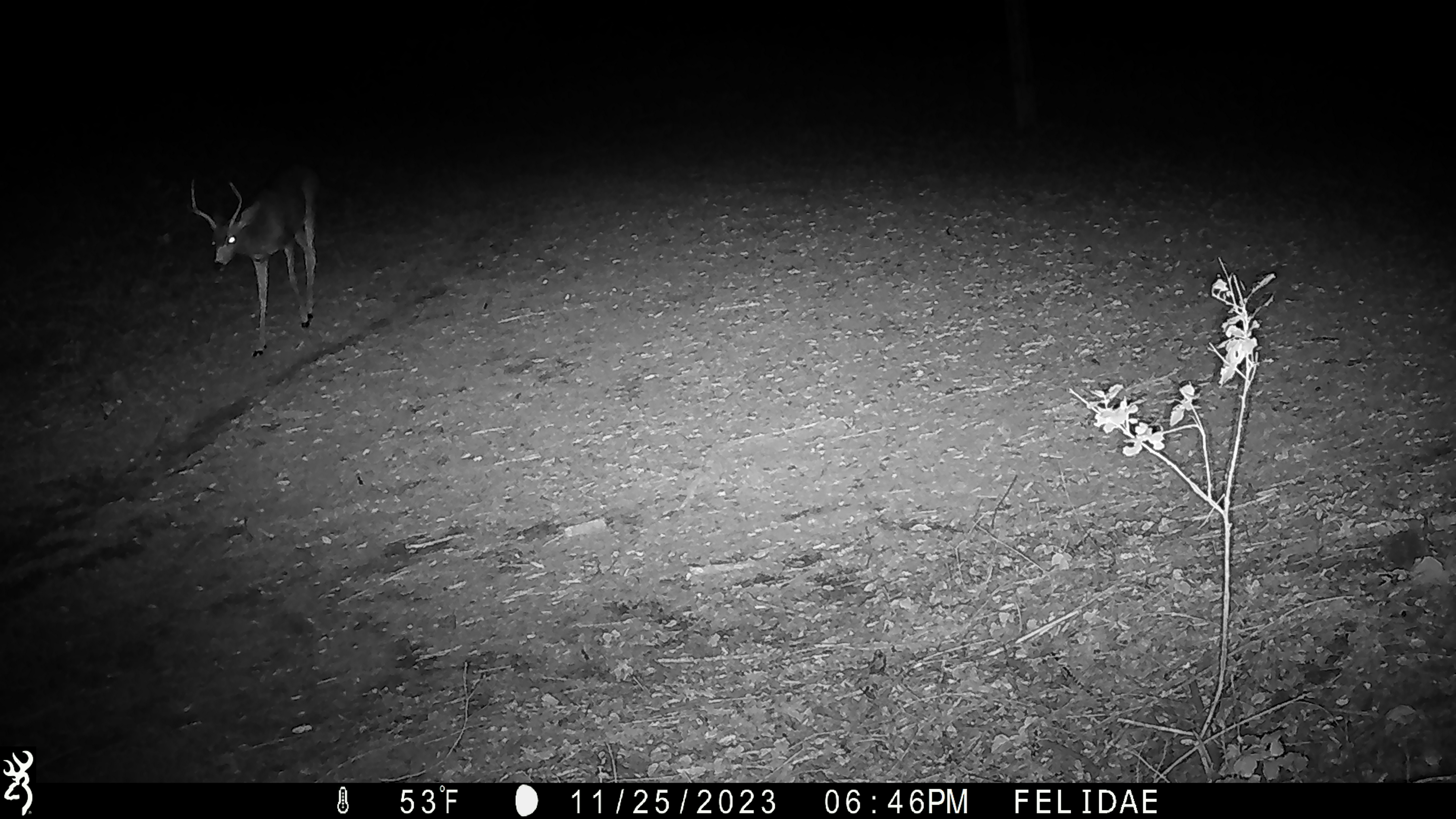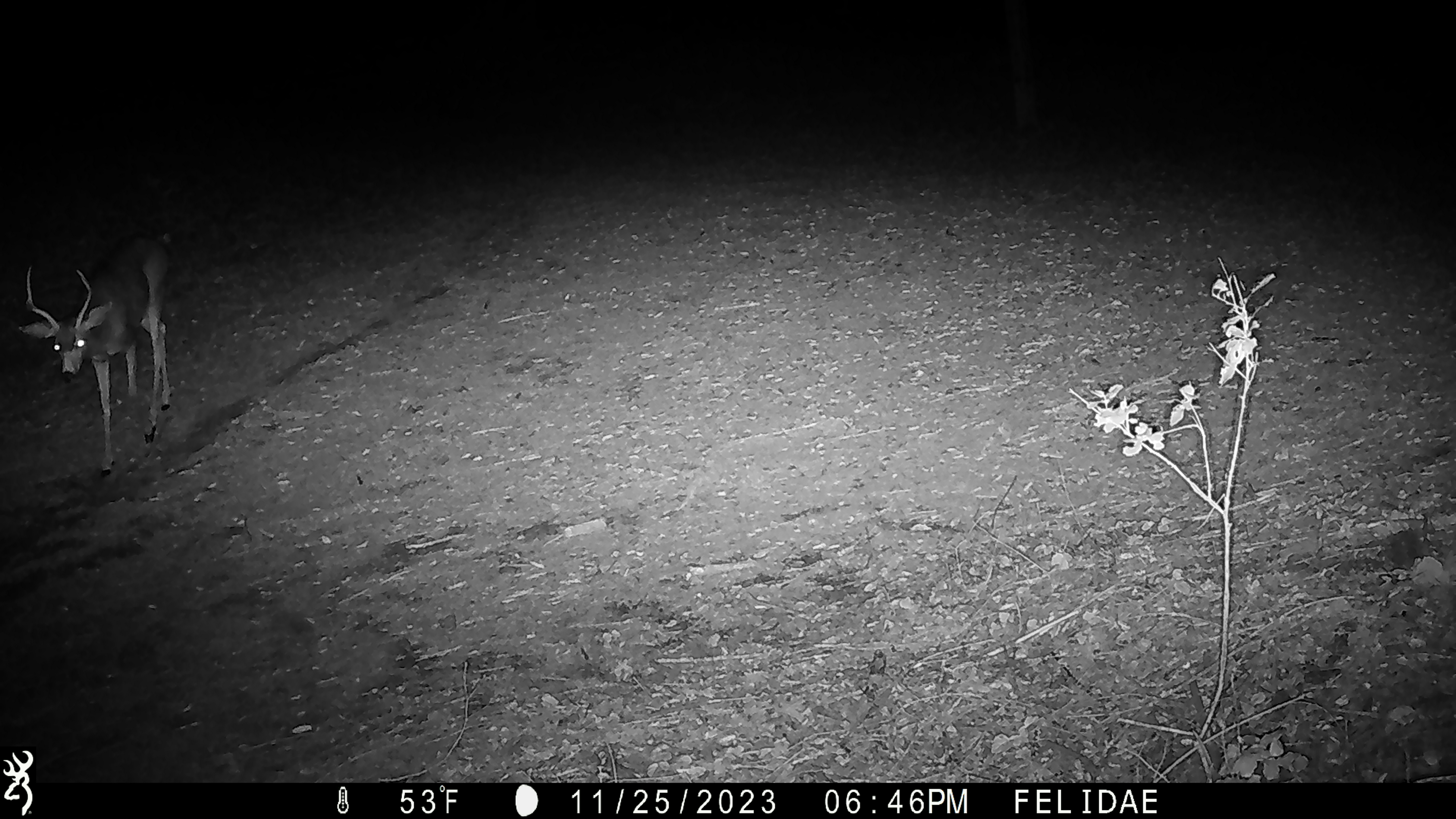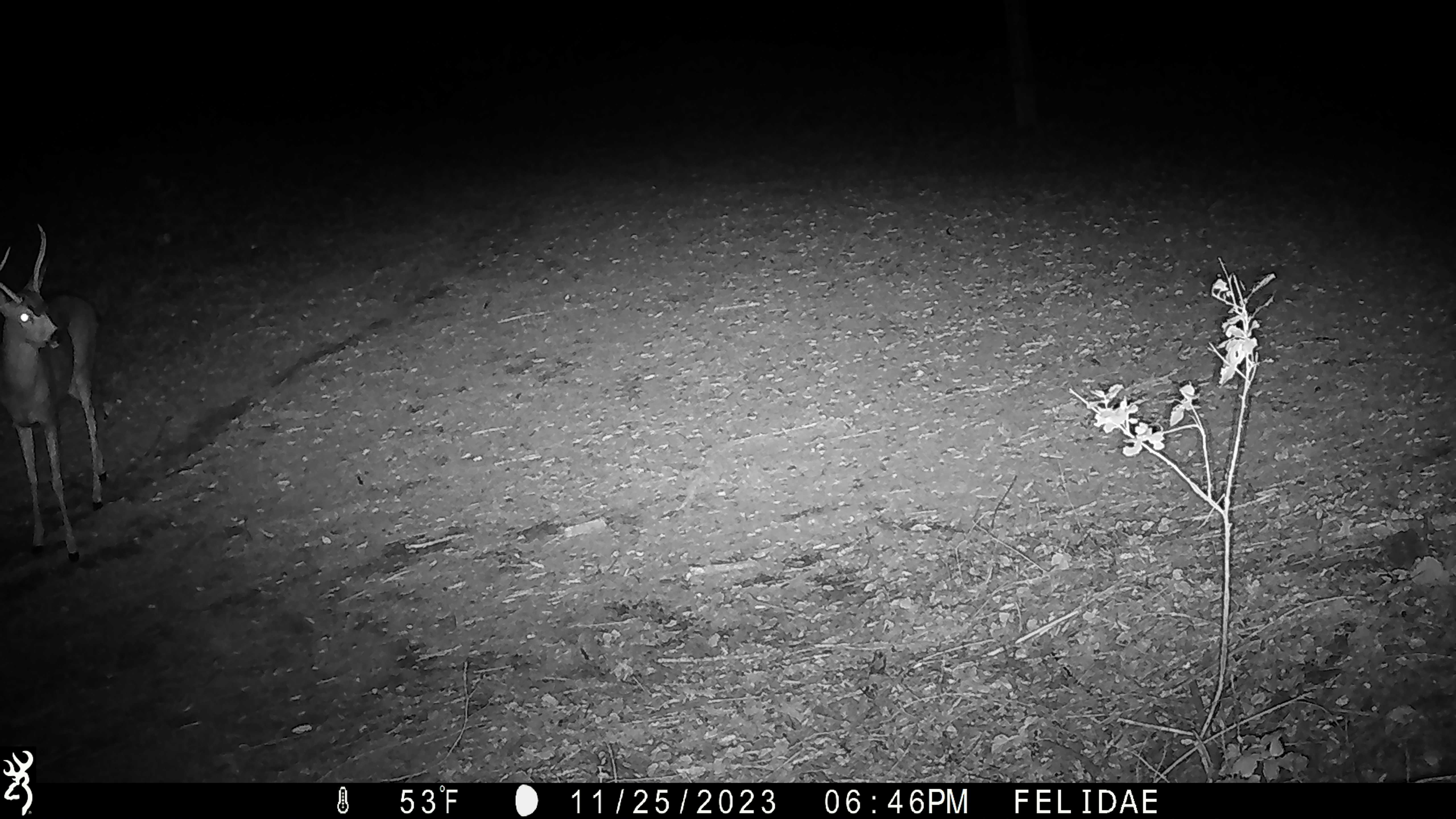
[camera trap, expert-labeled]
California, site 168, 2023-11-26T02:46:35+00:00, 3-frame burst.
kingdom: Animalia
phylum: Chordata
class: Mammalia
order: Artiodactyla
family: Cervidae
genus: Odocoileus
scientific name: Odocoileus hemionus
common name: mule deer